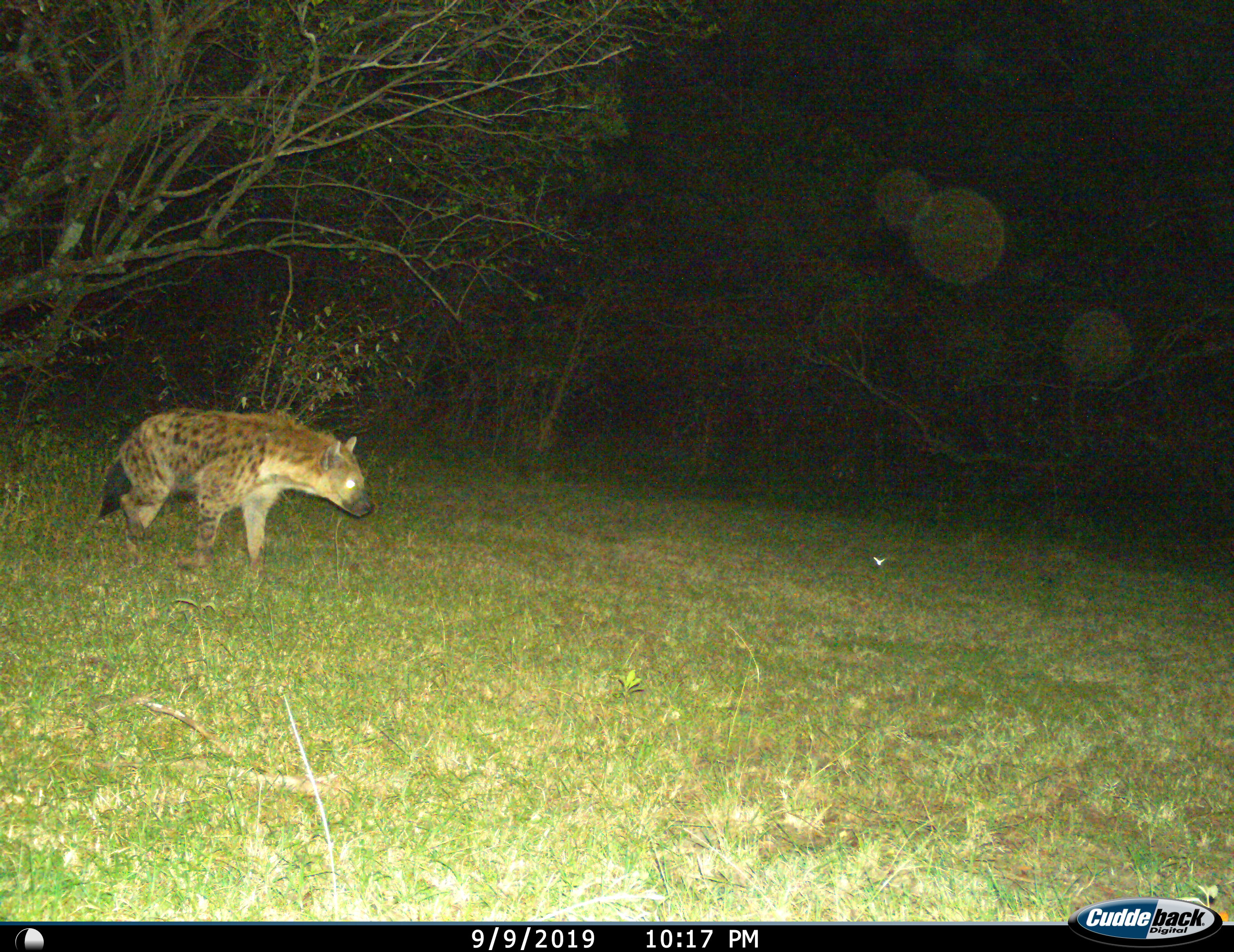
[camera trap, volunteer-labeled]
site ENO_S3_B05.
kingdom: Animalia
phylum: Chordata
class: Mammalia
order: Carnivora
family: Hyaenidae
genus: Crocuta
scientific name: Crocuta crocuta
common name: spotted hyena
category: hyenaspotted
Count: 1.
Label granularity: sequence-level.